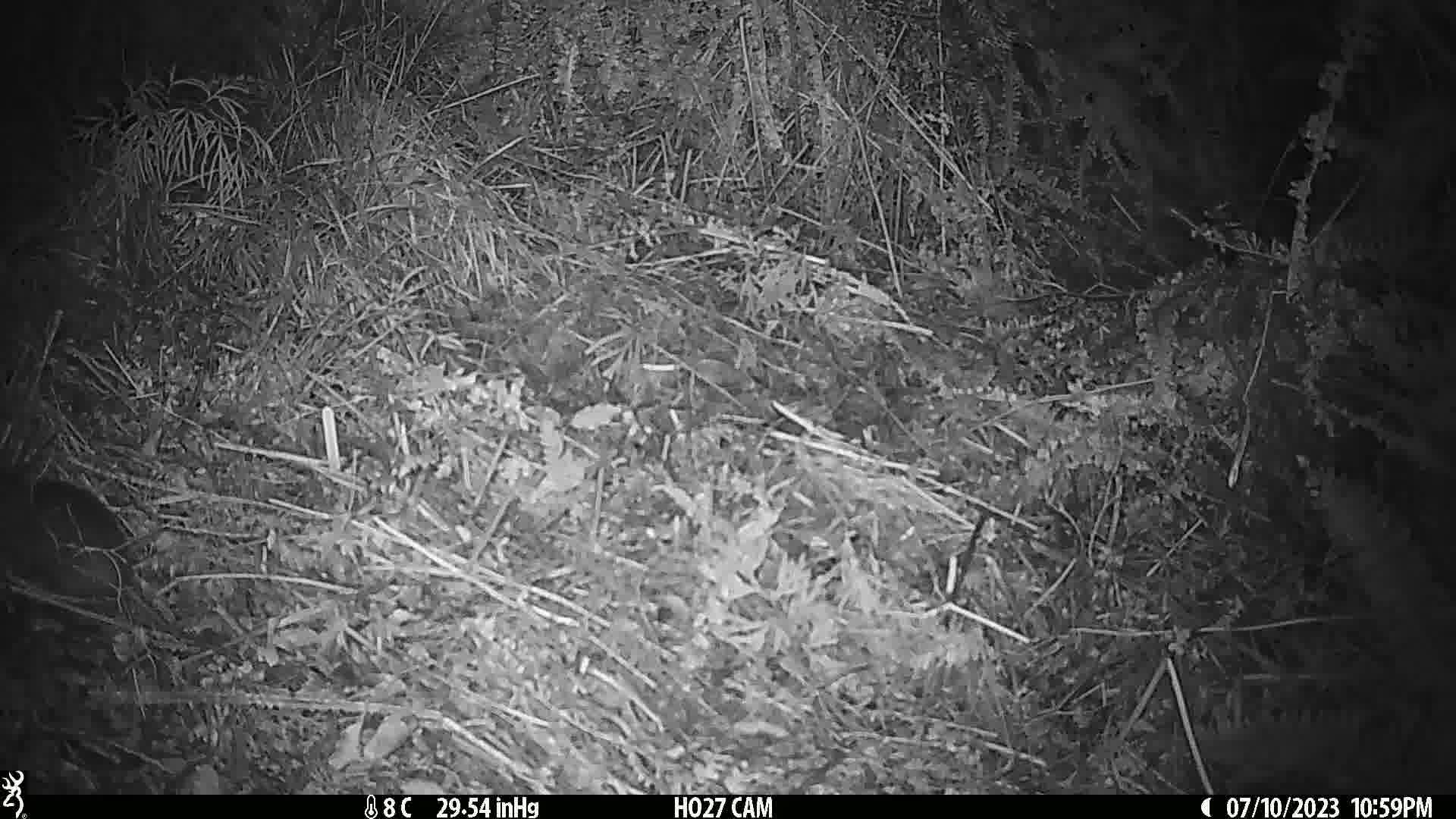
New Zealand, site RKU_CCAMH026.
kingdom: Animalia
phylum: Chordata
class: Mammalia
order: Rodentia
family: Muridae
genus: Rattus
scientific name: Rattus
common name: rat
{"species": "rat (Rattus)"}